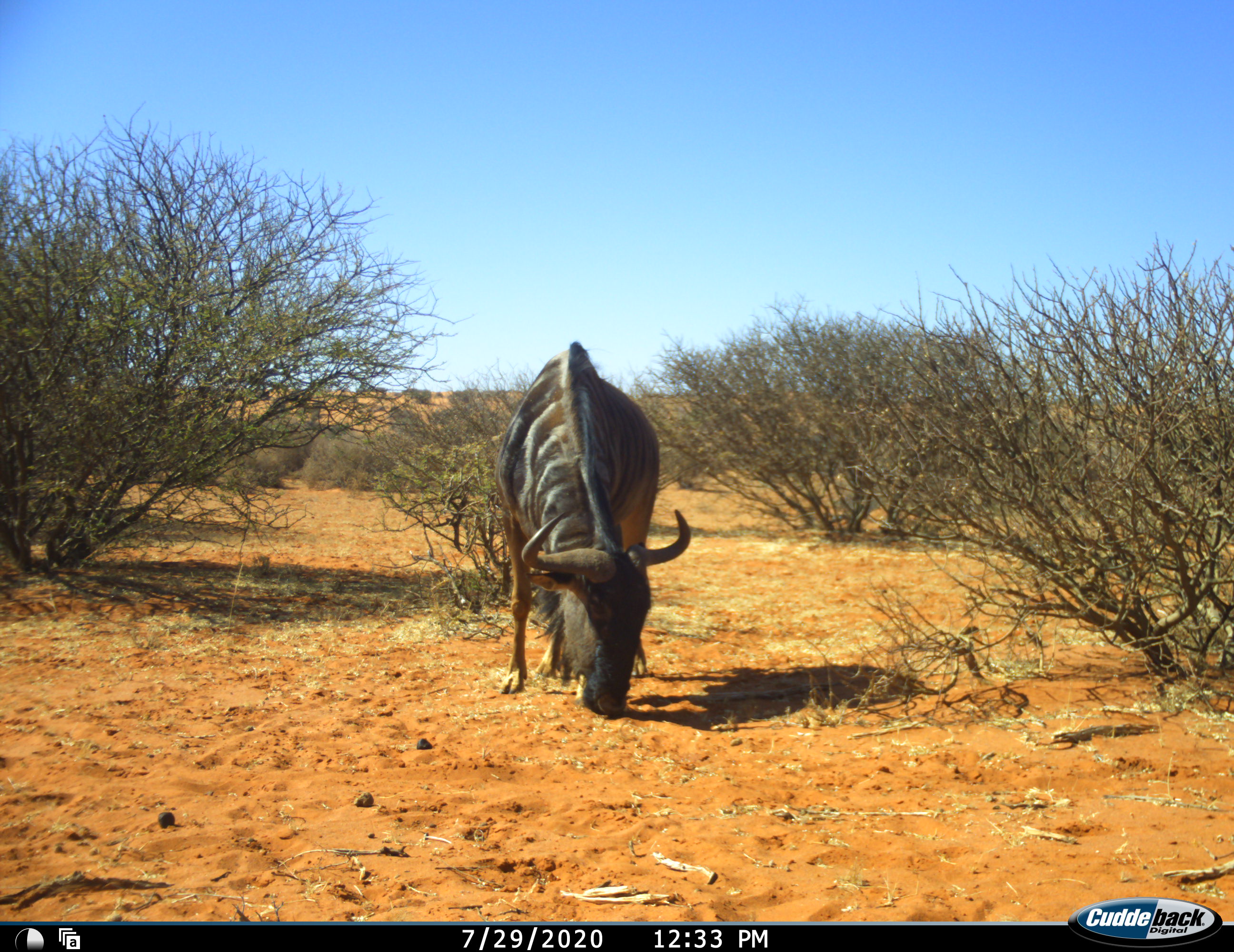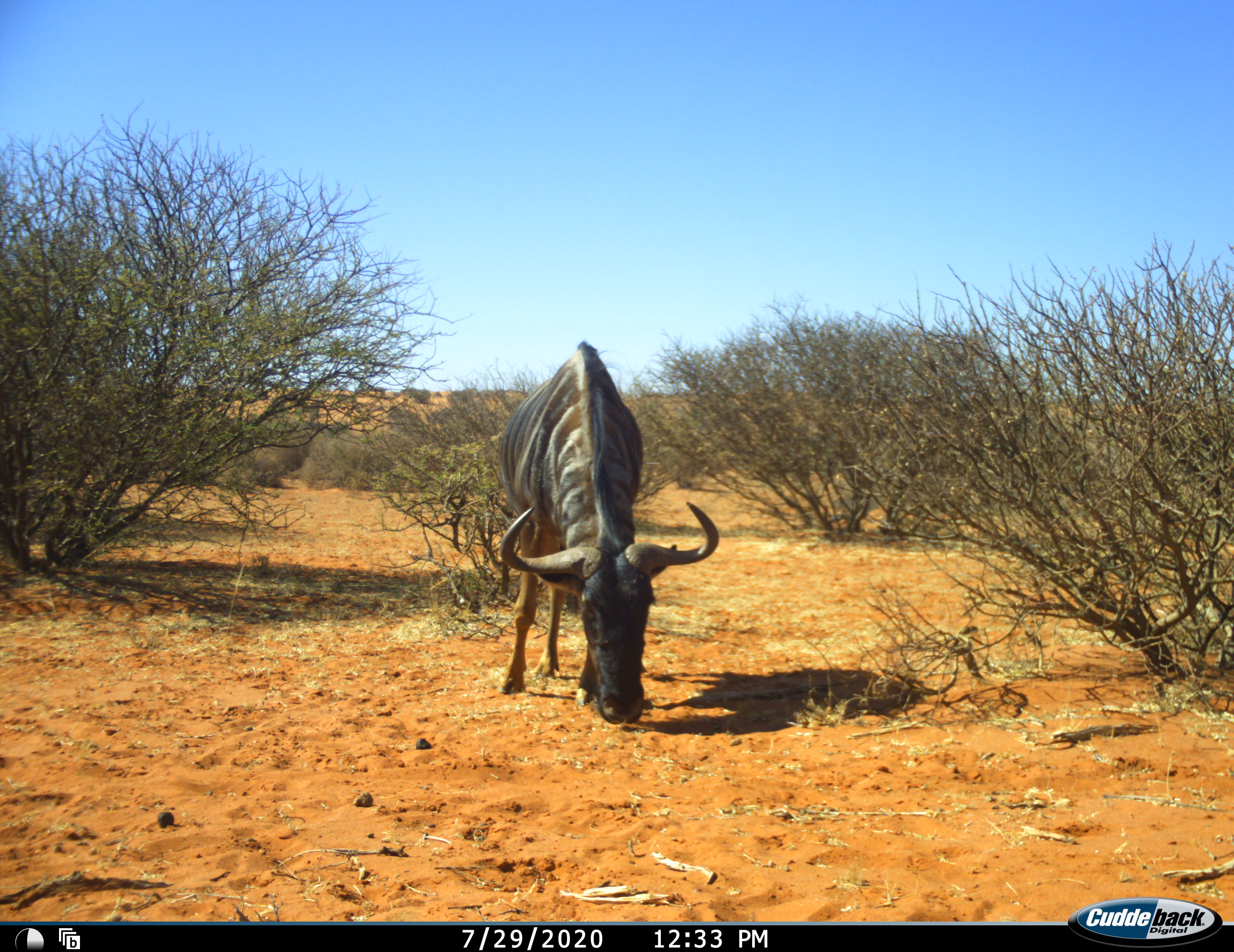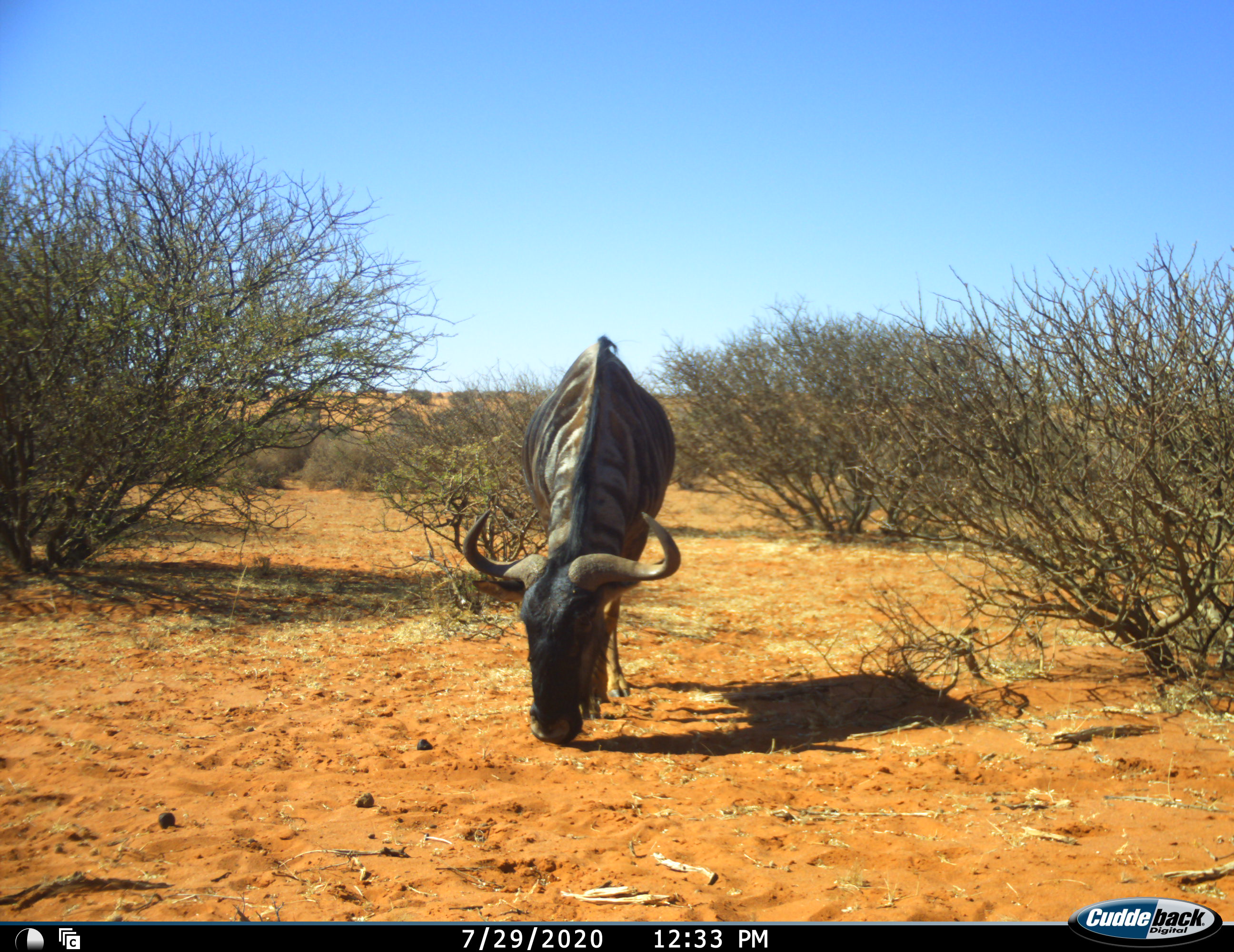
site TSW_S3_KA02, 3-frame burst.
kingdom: Animalia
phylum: Chordata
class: Mammalia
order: Artiodactyla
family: Bovidae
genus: Connochaetes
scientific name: Connochaetes taurinus taurinus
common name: blue wildebeest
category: wildebeestblue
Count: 1.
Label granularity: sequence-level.